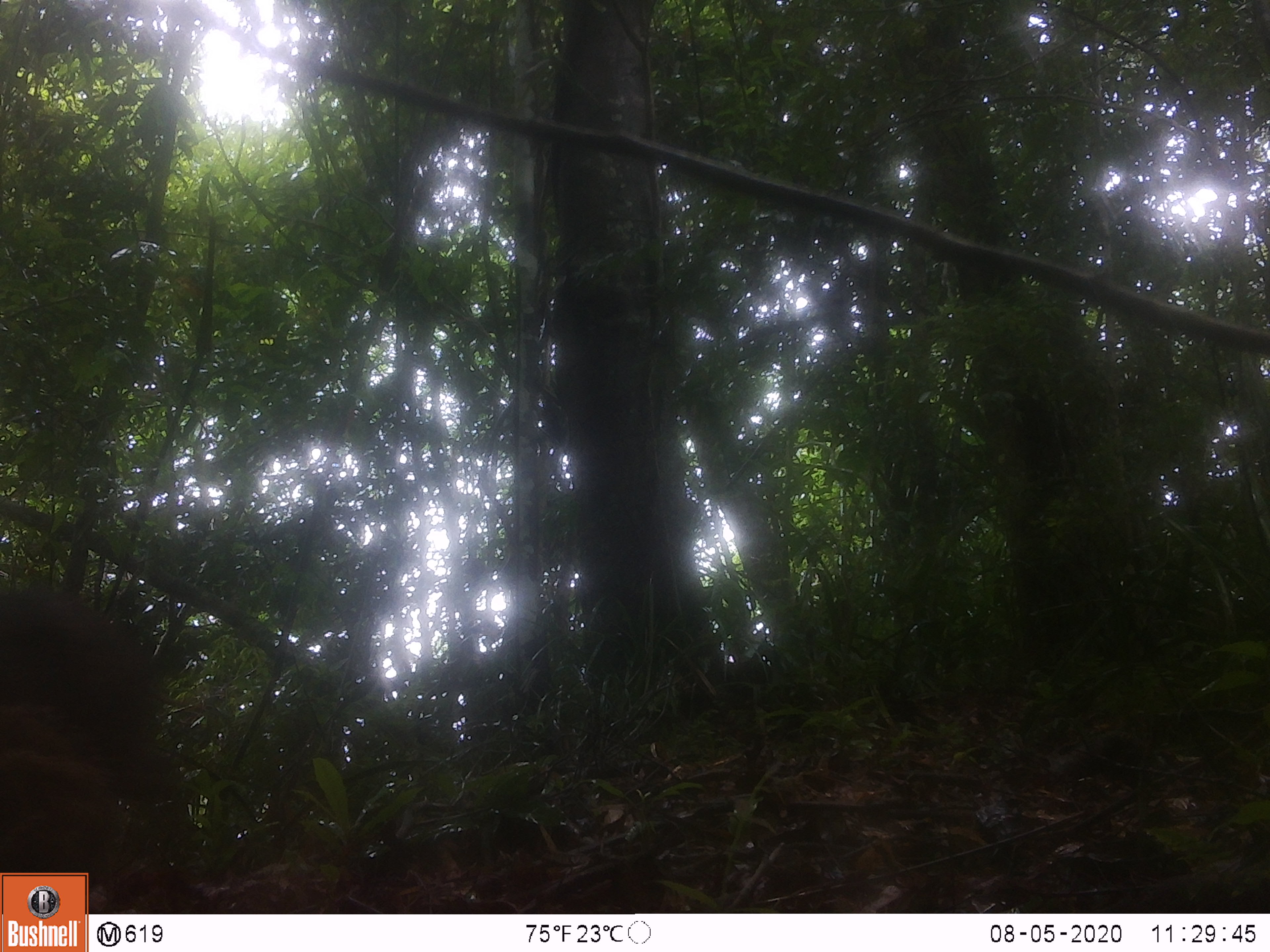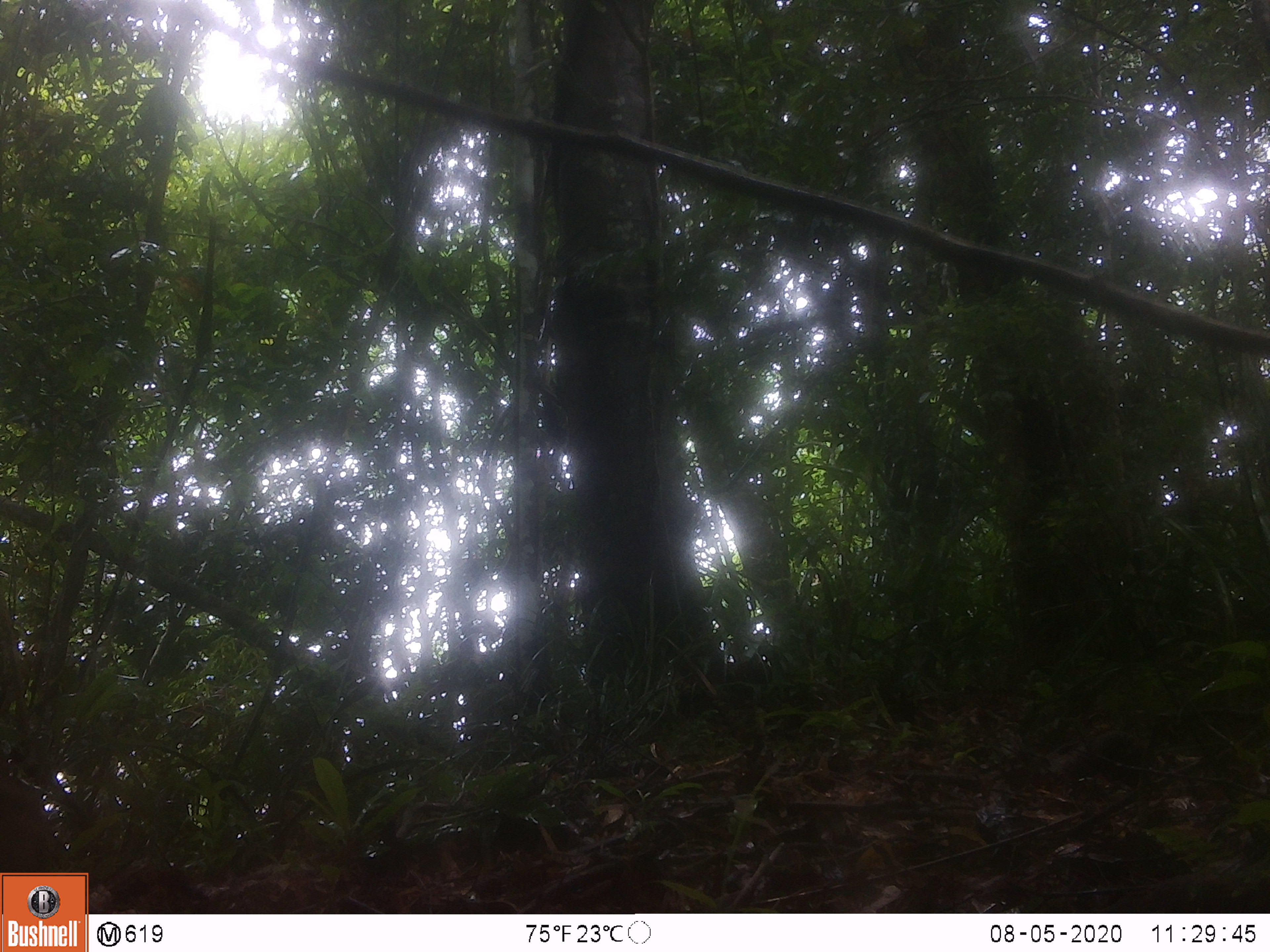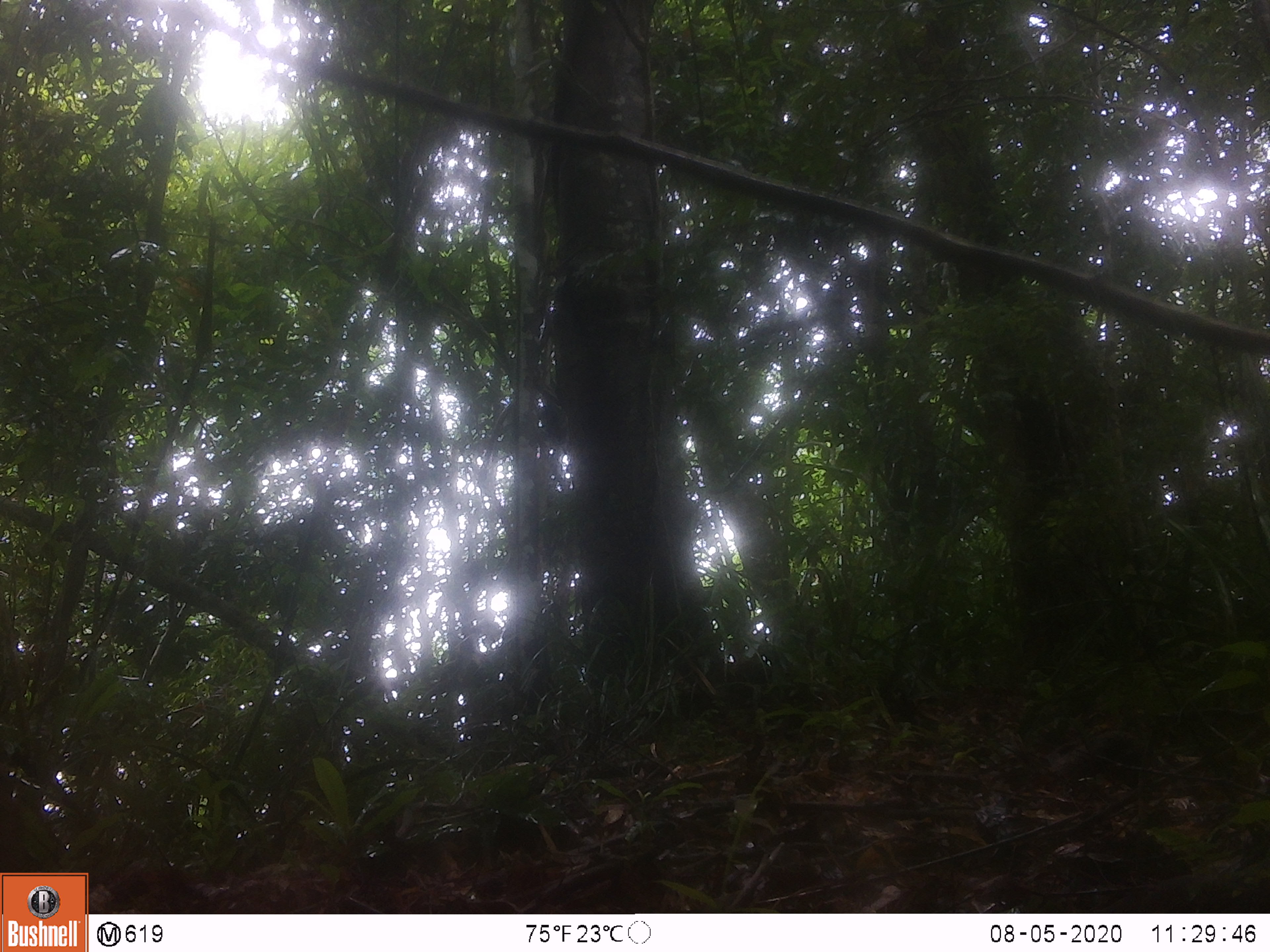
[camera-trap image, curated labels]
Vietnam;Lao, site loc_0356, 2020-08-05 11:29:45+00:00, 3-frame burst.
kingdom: Animalia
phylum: Chordata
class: Mammalia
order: Artiodactyla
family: Suidae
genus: Sus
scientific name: Sus scrofa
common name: eurasian wild pig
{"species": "eurasian wild pig (Sus scrofa)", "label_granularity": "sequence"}